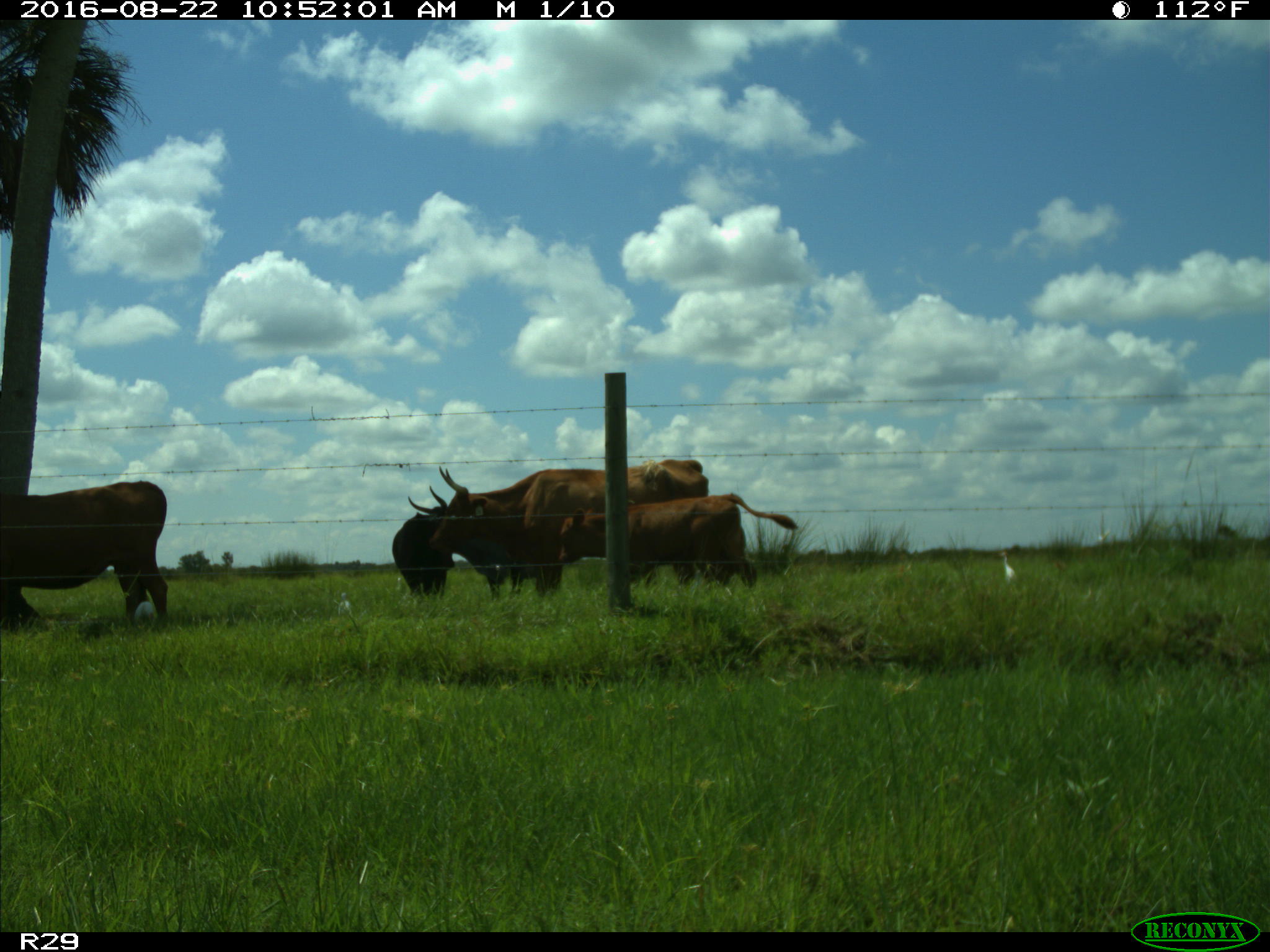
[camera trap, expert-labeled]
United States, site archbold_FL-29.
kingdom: Animalia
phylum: Chordata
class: Mammalia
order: Artiodactyla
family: Bovidae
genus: Bos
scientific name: Bos taurus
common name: domestic cow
Bos taurus (domestic cow).